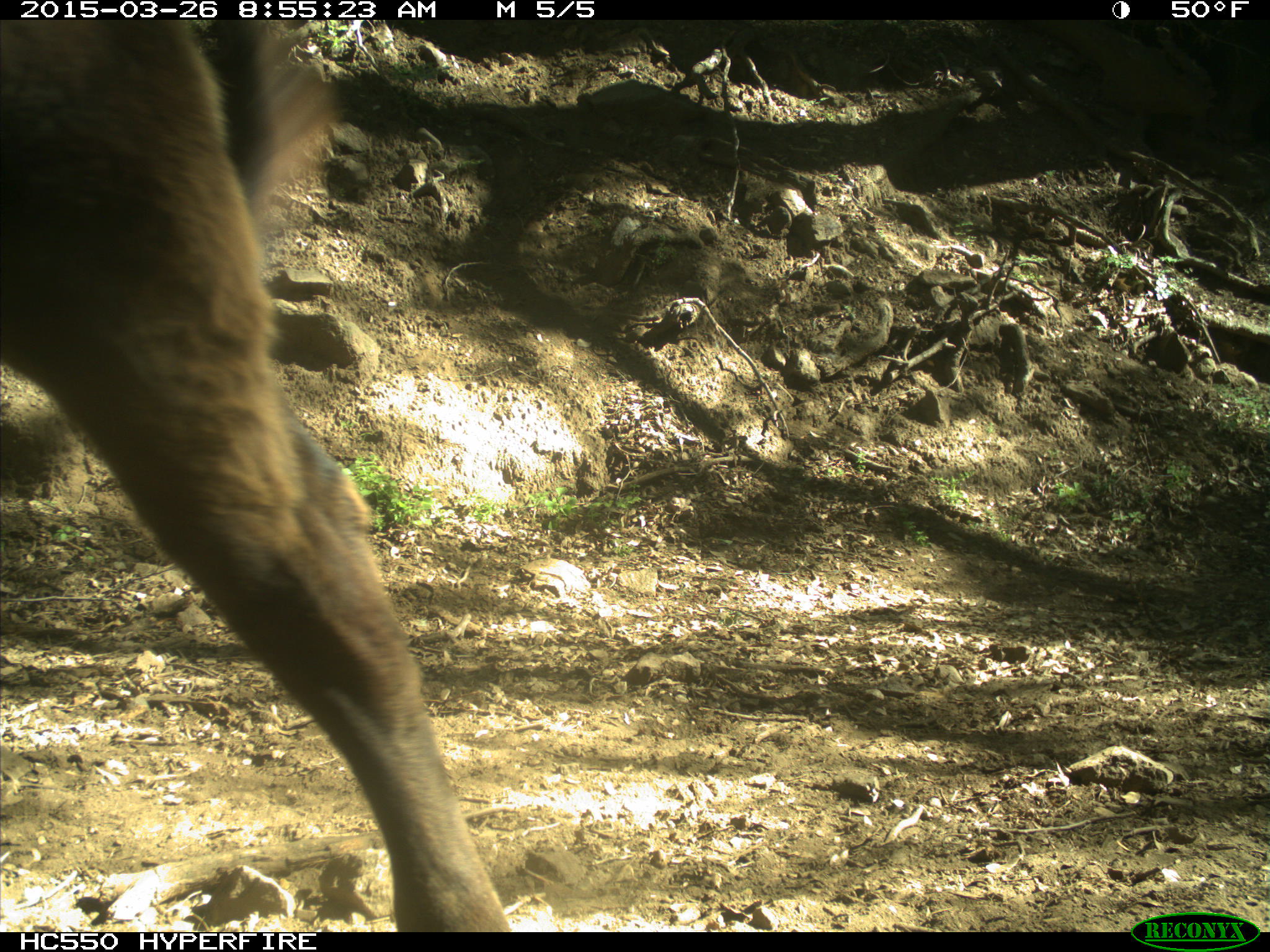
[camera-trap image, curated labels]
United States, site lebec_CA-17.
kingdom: Animalia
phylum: Chordata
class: Mammalia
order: Artiodactyla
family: Bovidae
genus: Bos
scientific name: Bos taurus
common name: domestic cow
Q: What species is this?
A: Bos taurus (domestic cow).